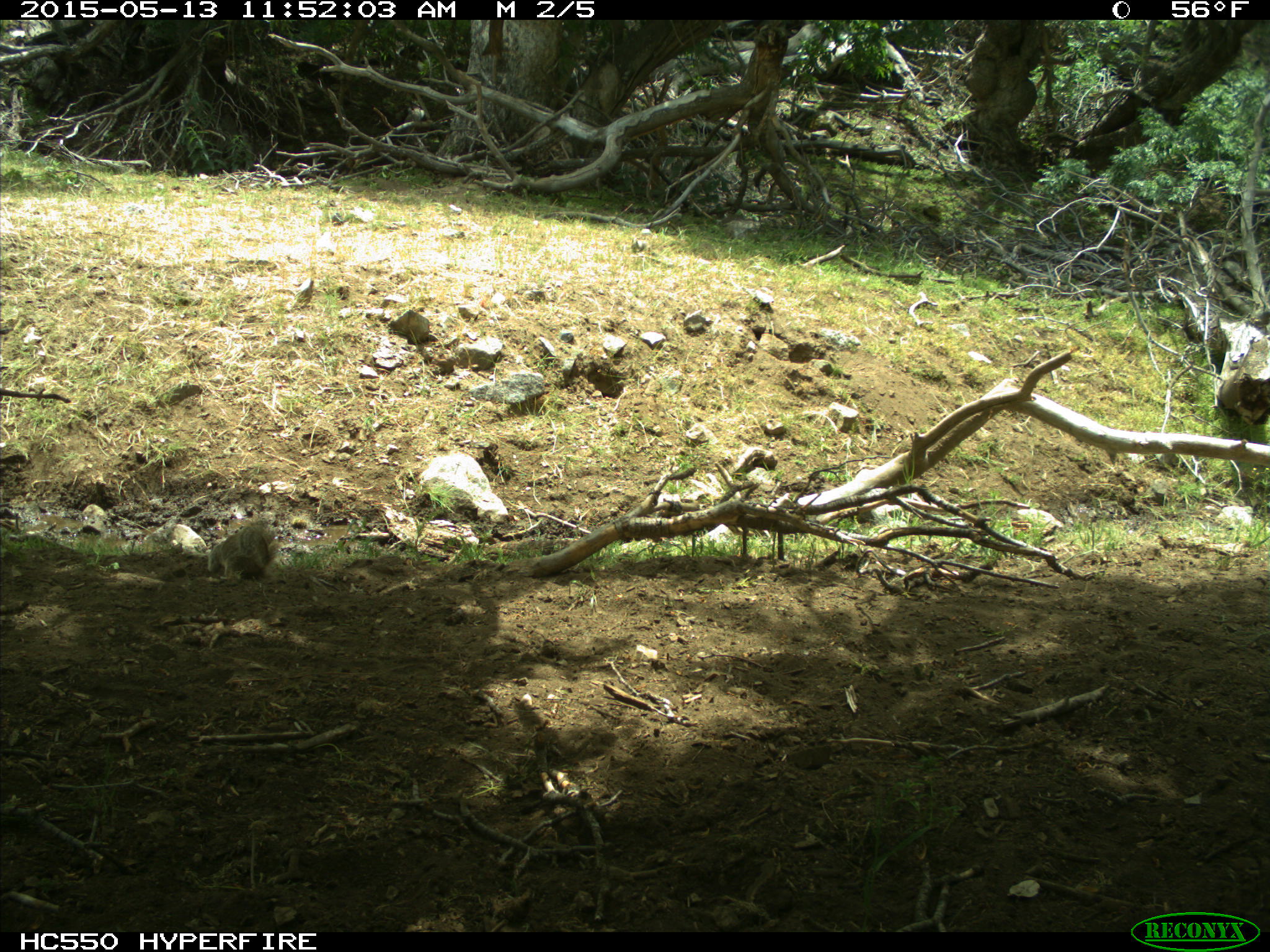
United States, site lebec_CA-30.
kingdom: Animalia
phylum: Chordata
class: Mammalia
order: Rodentia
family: Sciuridae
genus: Otospermophilus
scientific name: Otospermophilus beecheyi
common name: california ground squirrel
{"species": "Otospermophilus beecheyi (california ground squirrel)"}